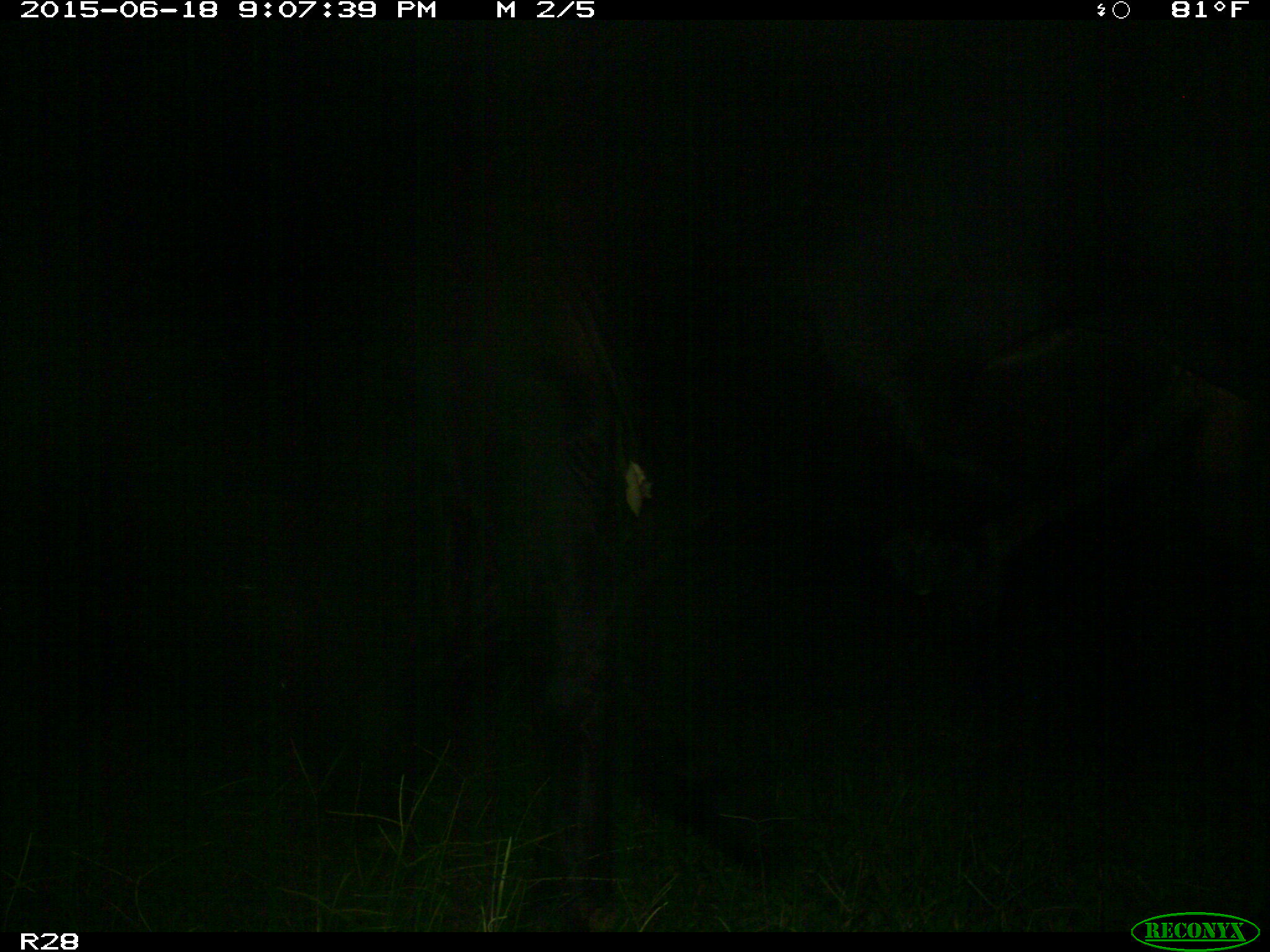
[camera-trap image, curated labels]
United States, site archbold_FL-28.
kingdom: Animalia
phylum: Chordata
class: Mammalia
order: Artiodactyla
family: Bovidae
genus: Bos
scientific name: Bos taurus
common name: domestic cow